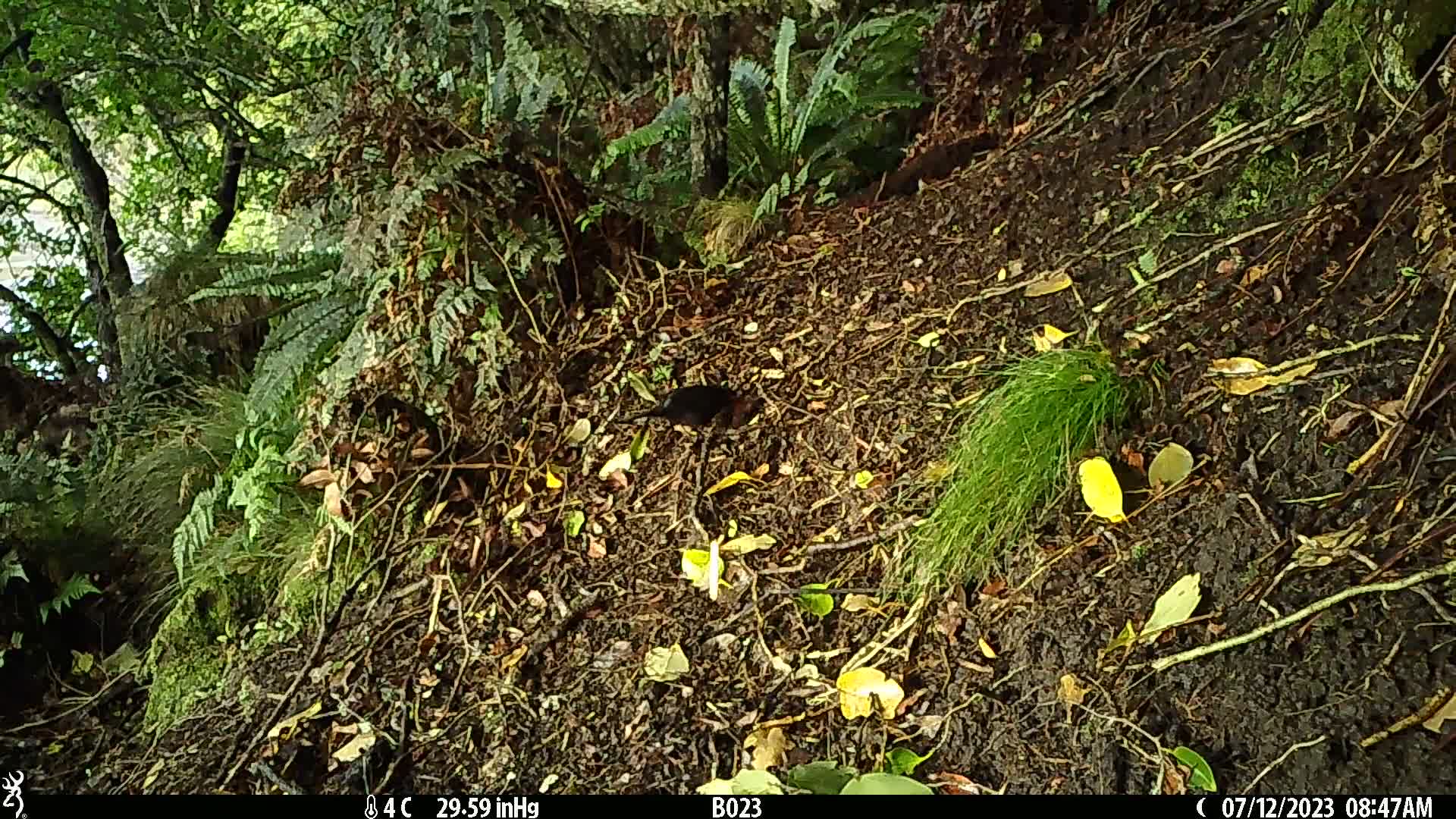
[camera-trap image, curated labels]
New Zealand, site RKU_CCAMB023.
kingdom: Animalia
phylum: Chordata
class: Aves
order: Passeriformes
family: Turdidae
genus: Turdus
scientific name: Turdus merula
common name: eurasian blackbird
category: blackbird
Blackbird (eurasian blackbird) (Turdus merula).